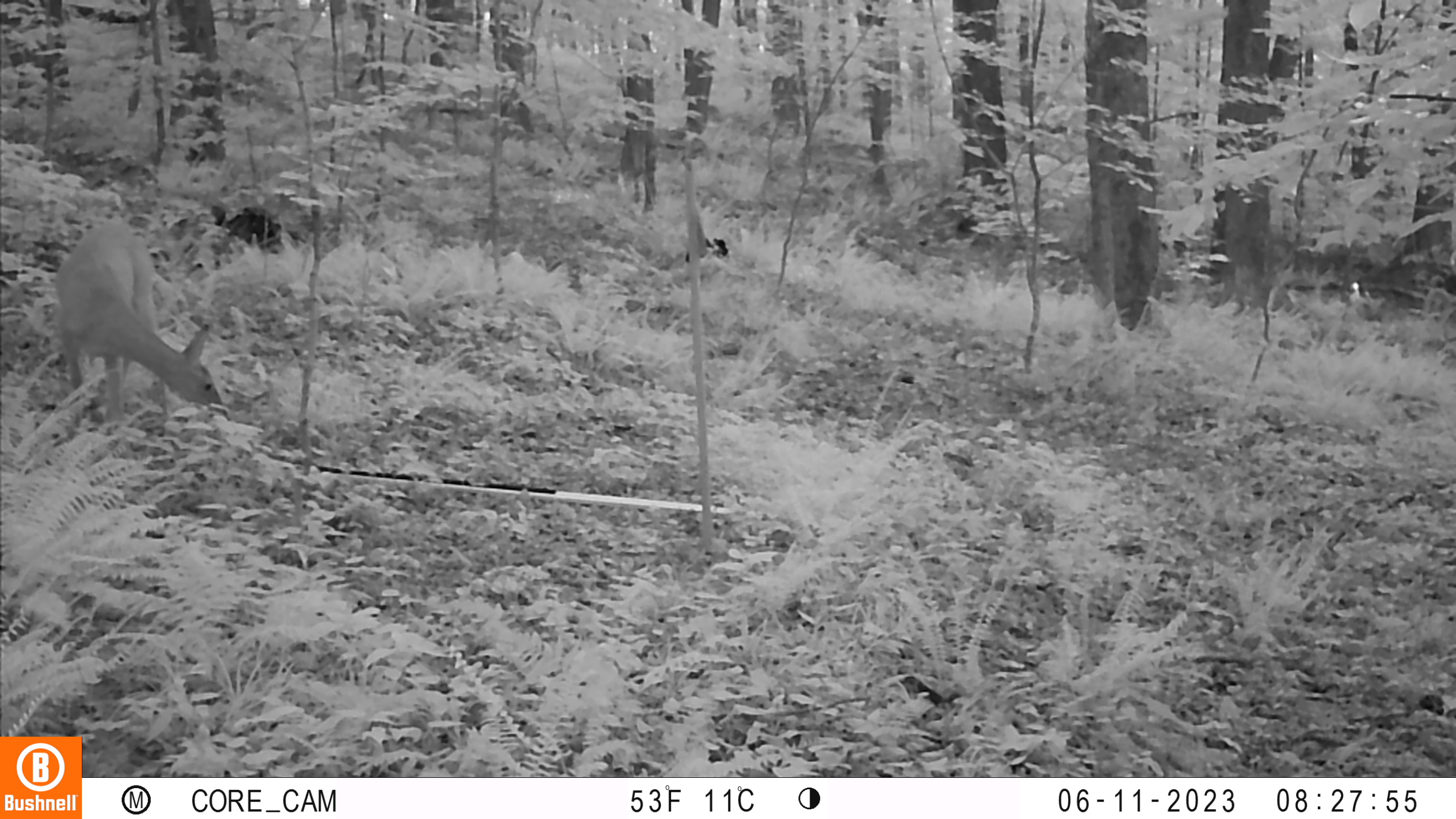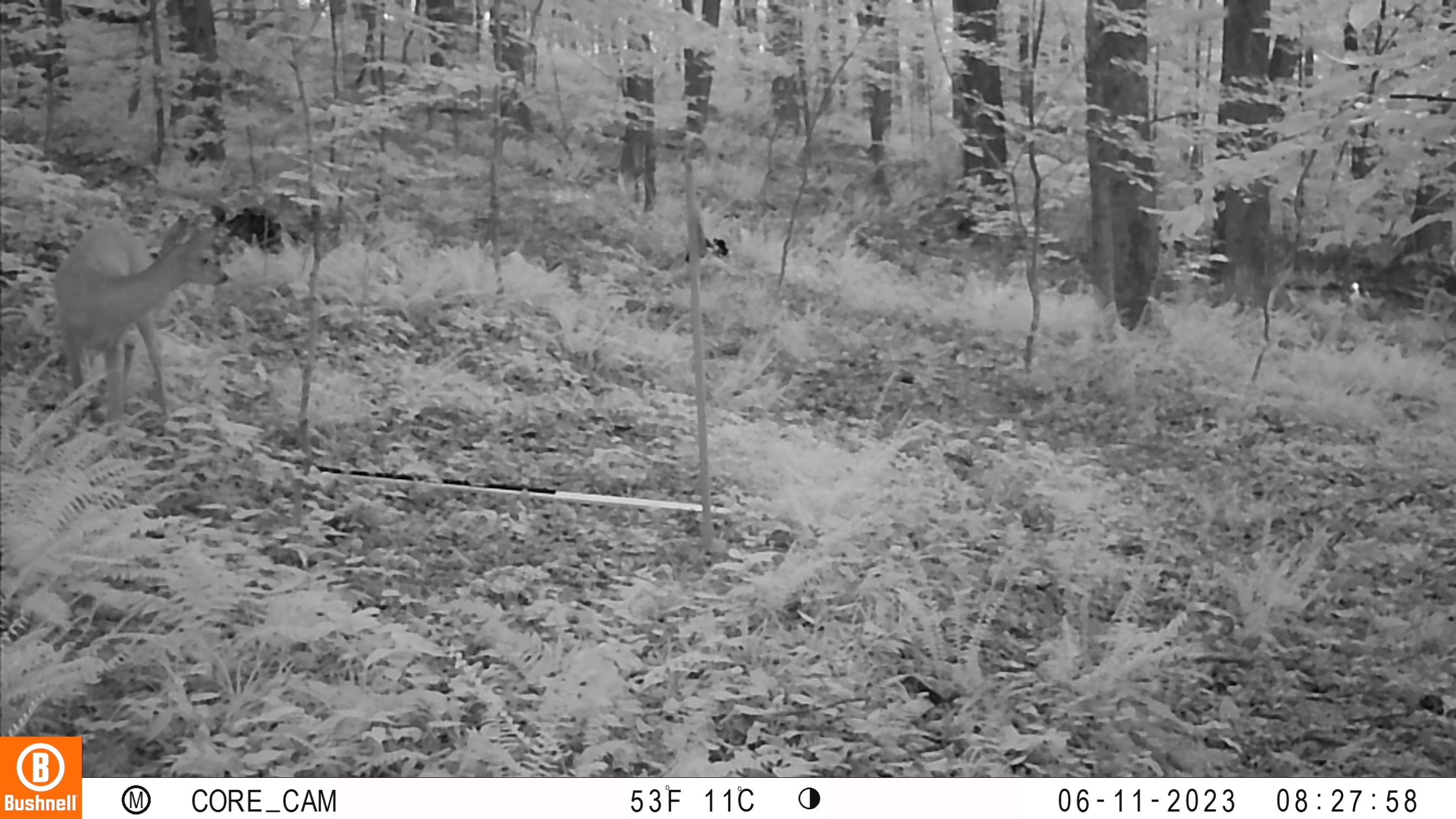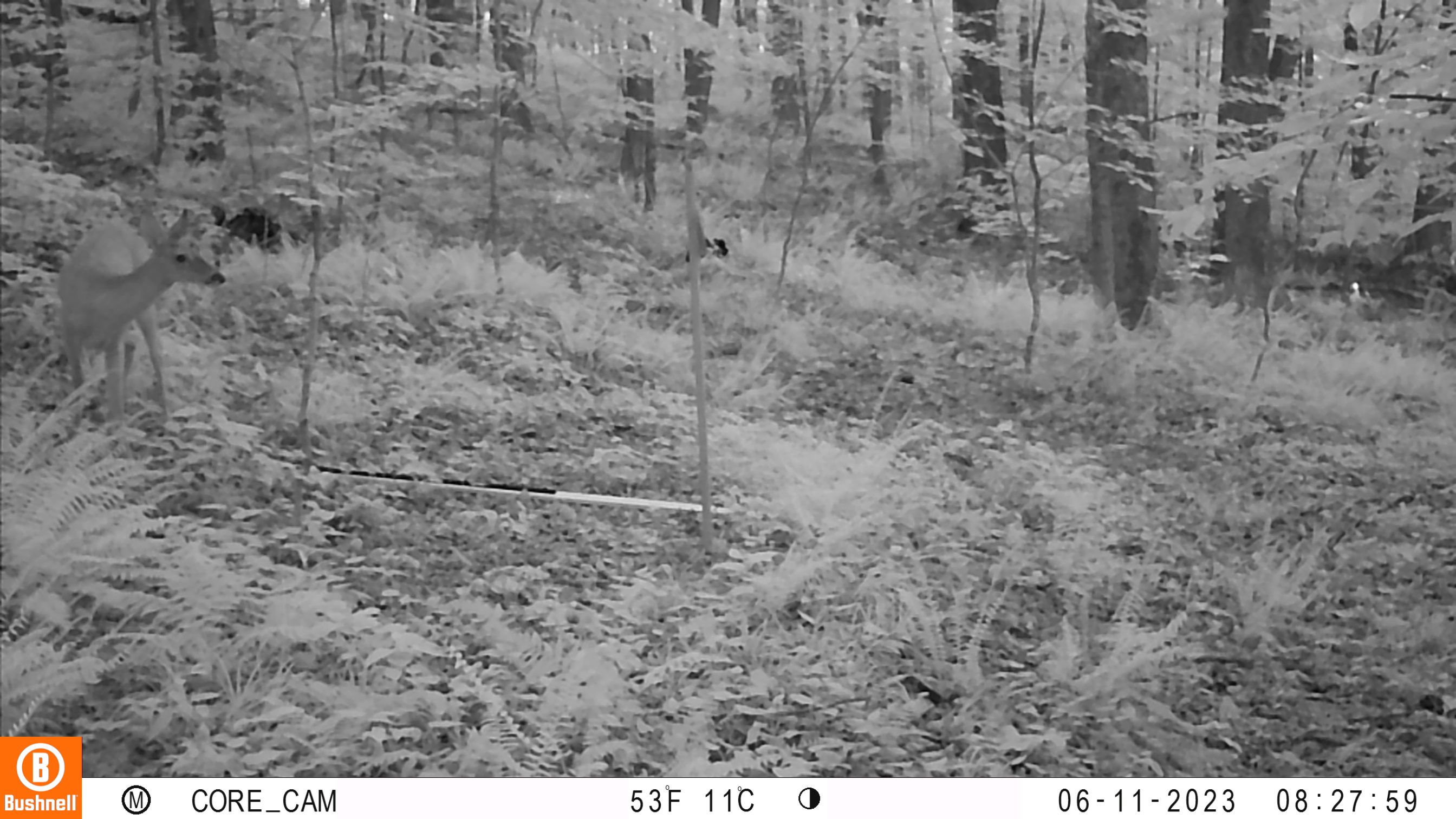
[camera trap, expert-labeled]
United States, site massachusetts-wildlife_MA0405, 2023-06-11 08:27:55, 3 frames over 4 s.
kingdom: Animalia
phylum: Chordata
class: Mammalia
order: Artiodactyla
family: Cervidae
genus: Odocoileus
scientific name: Odocoileus virginianus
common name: white-tailed deer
White-tailed deer (Odocoileus virginianus).